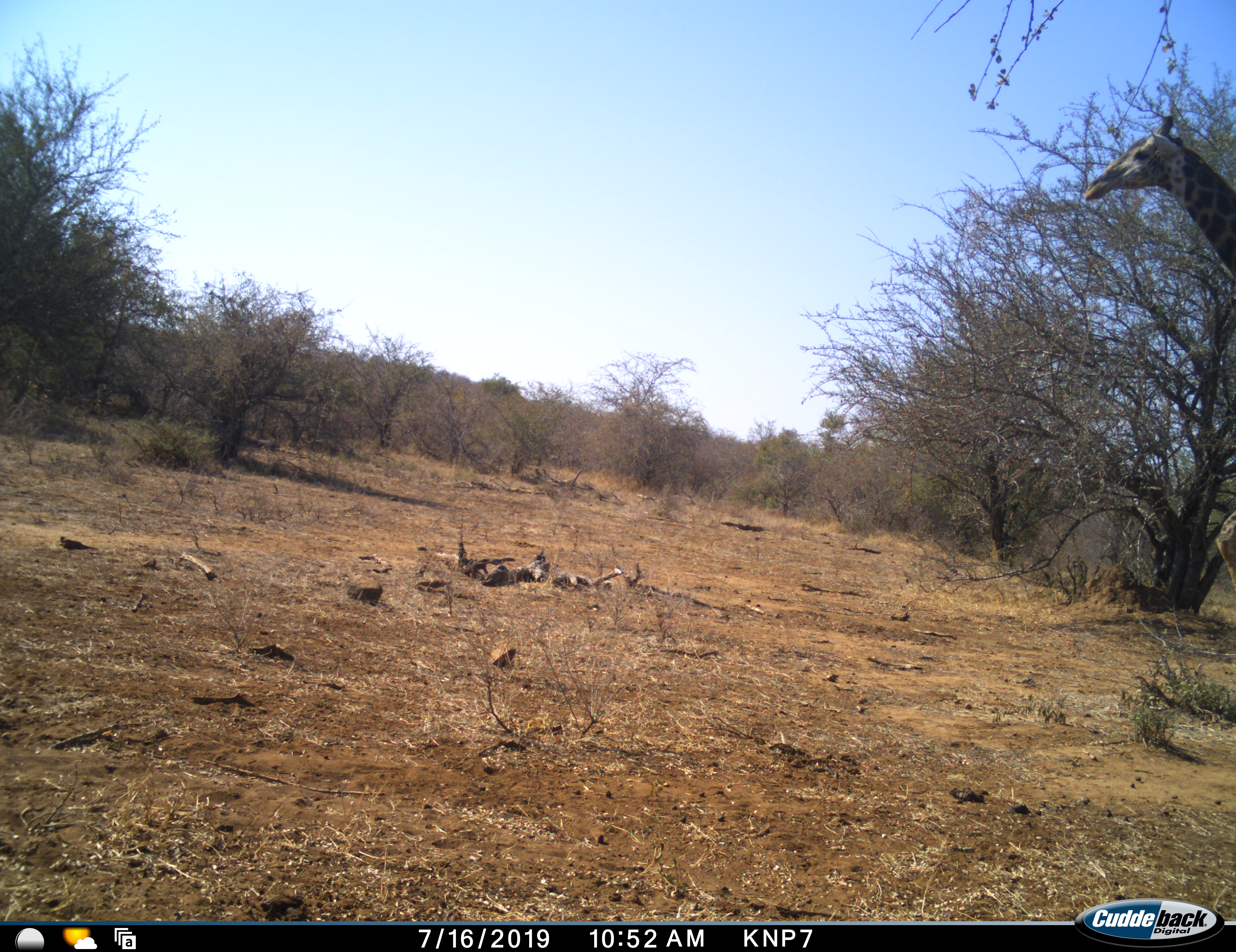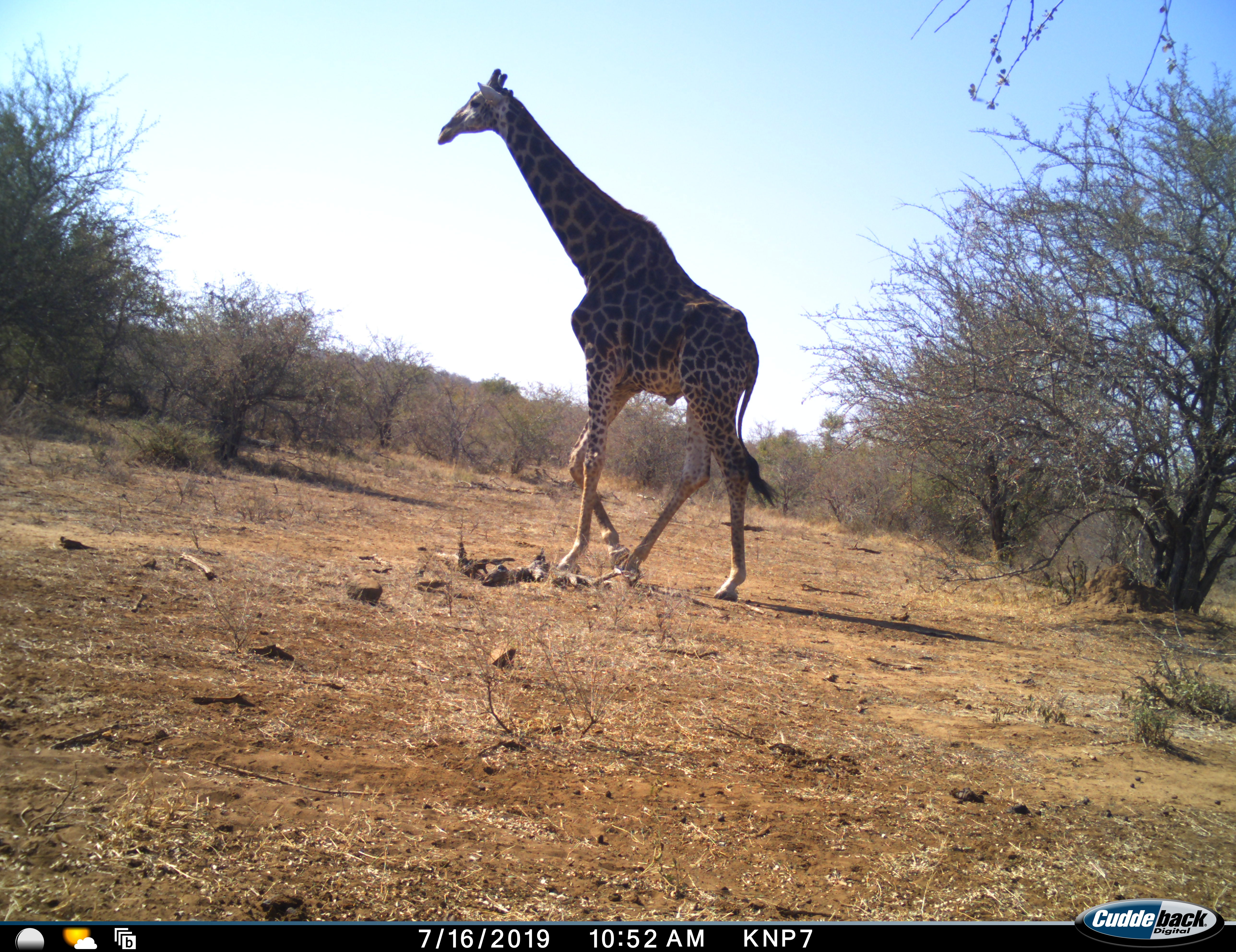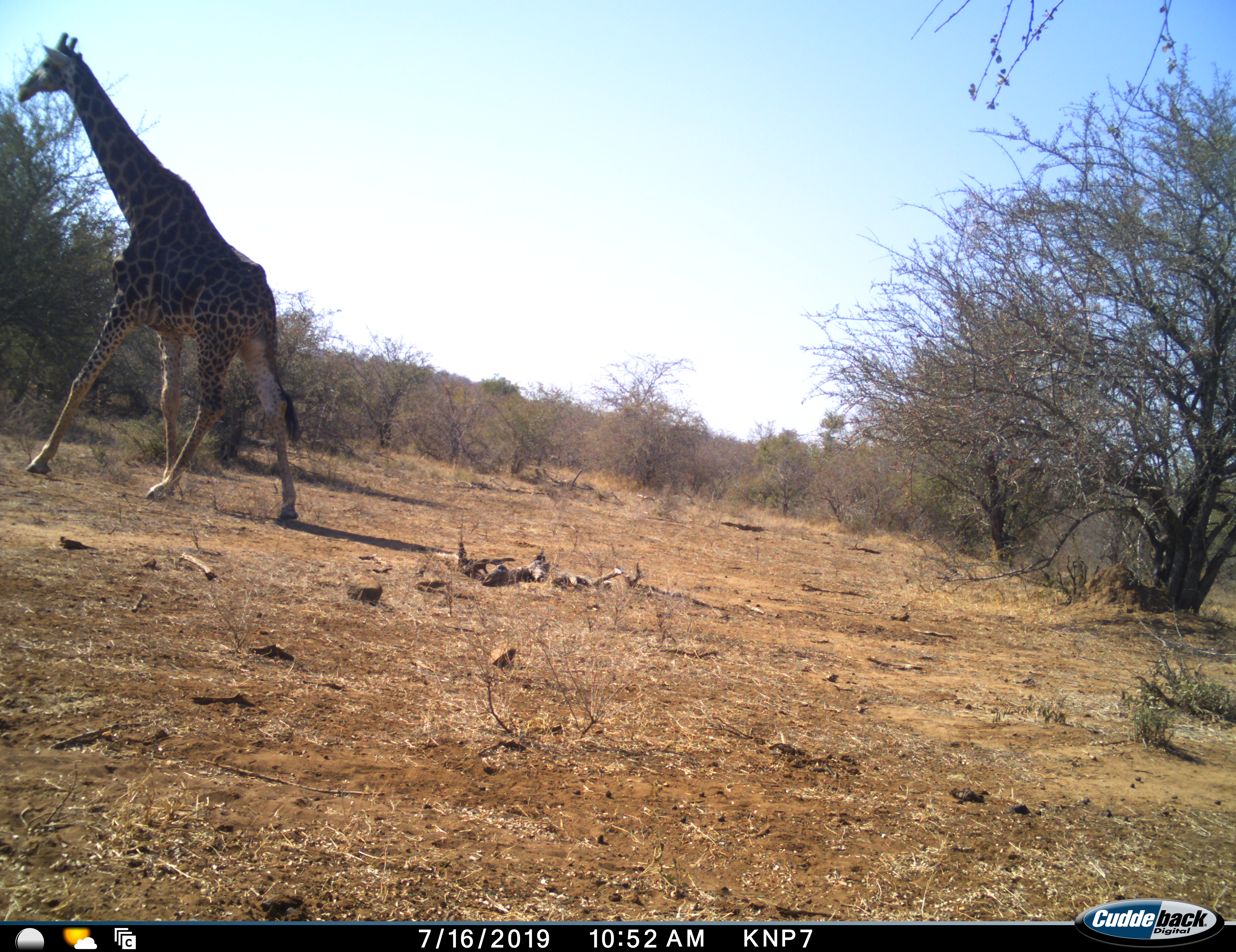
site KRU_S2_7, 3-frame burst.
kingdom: Animalia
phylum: Chordata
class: Mammalia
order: Artiodactyla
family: Giraffidae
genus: Giraffa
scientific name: Giraffa camelopardalis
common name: giraffe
Giraffe (Giraffa camelopardalis), count 1. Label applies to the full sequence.